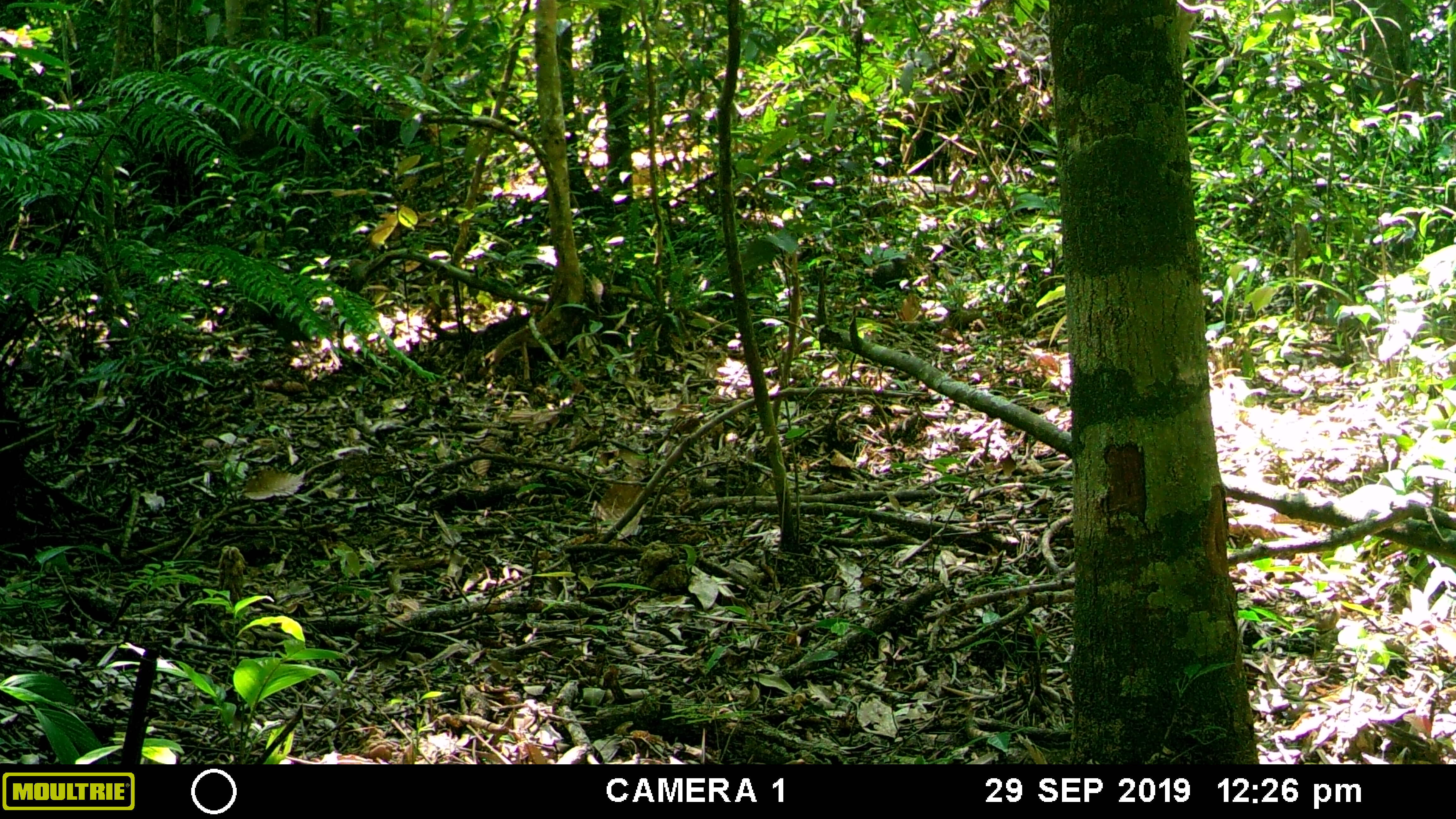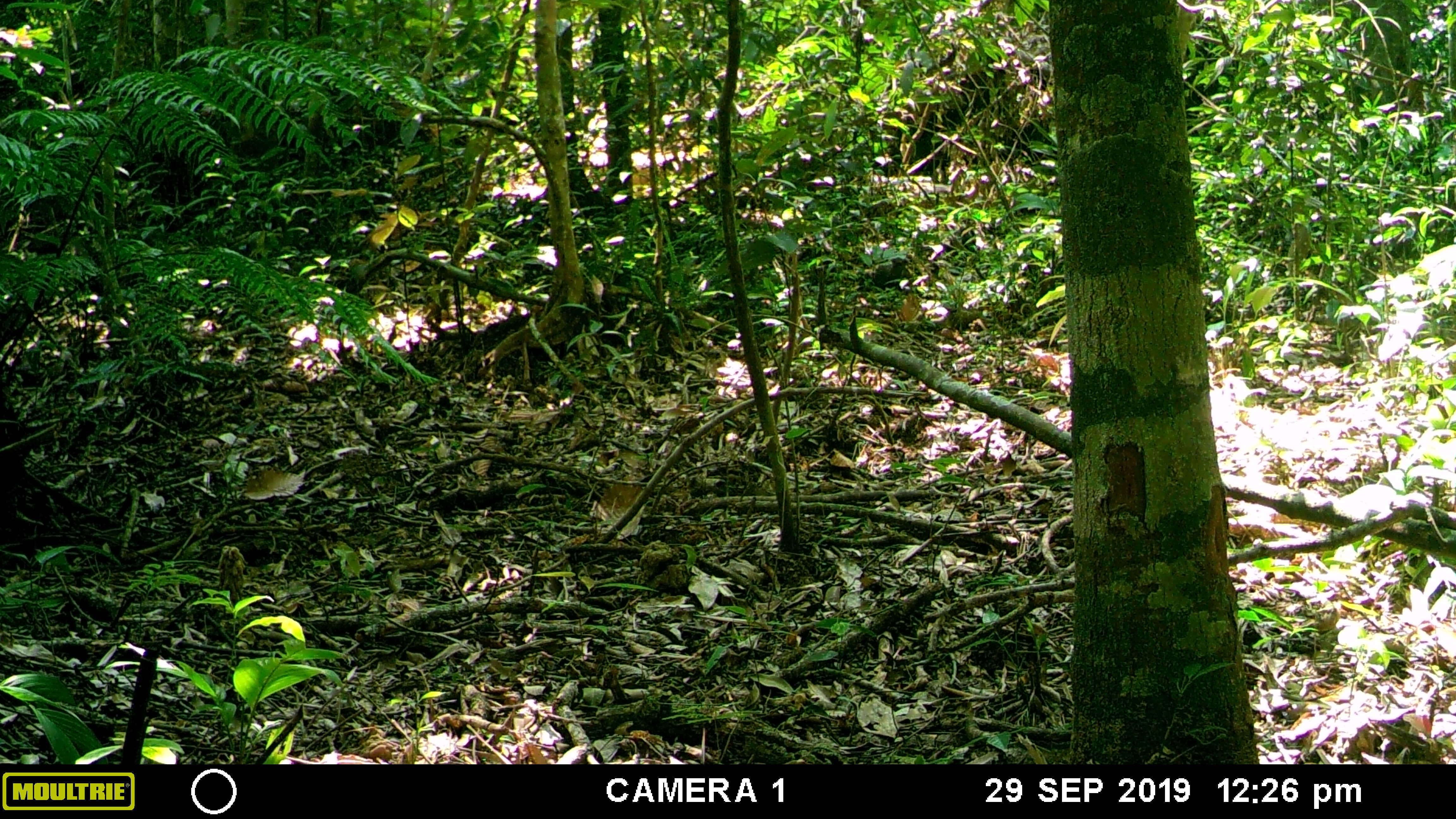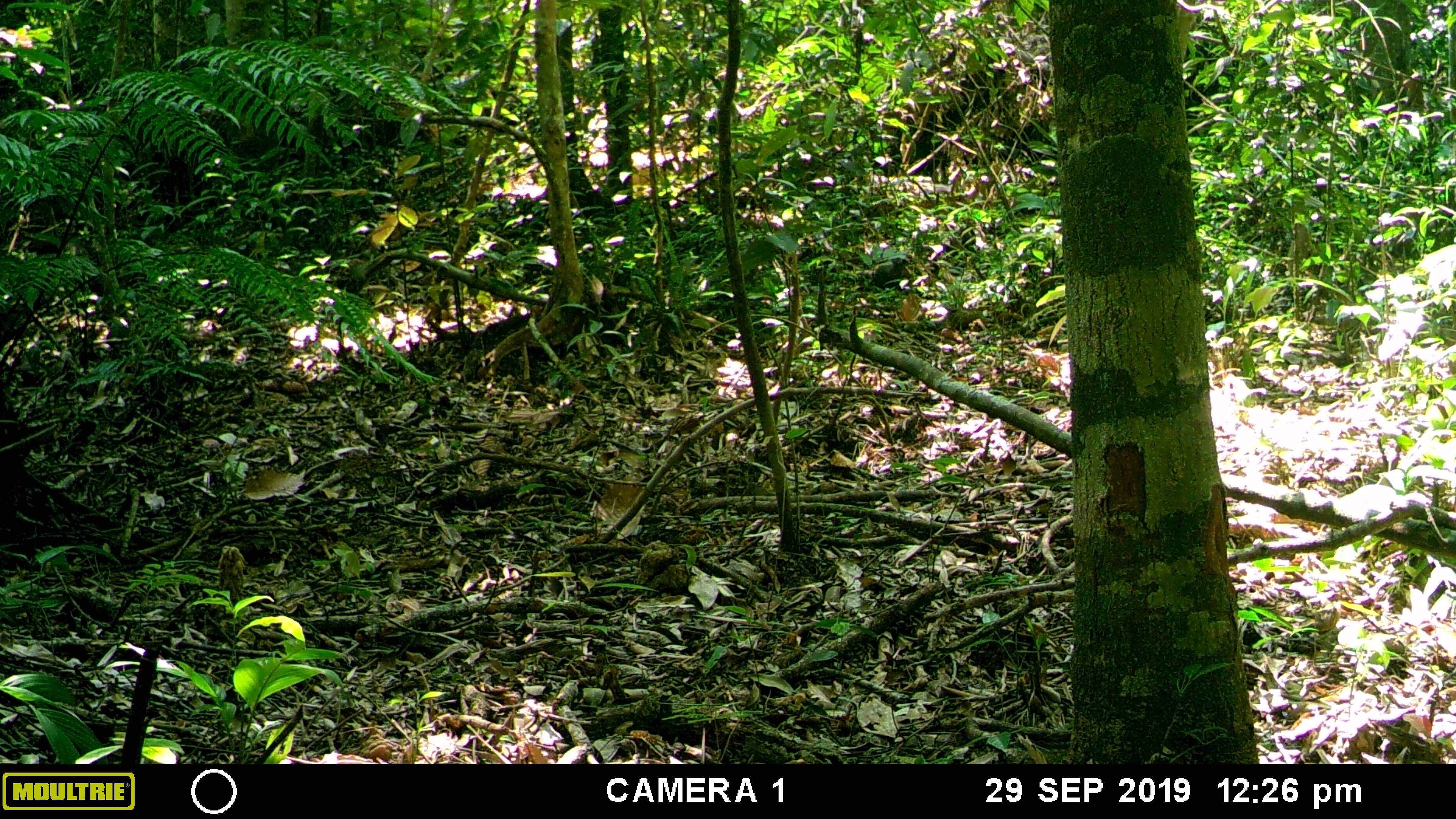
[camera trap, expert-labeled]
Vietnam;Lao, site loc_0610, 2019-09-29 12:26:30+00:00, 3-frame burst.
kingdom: Animalia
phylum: Chordata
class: Aves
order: Galliformes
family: Phasianidae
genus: Polyplectron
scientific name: Polyplectron bicalcaratum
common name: gray peacock-pheasant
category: grey peacock pheasant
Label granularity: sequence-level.